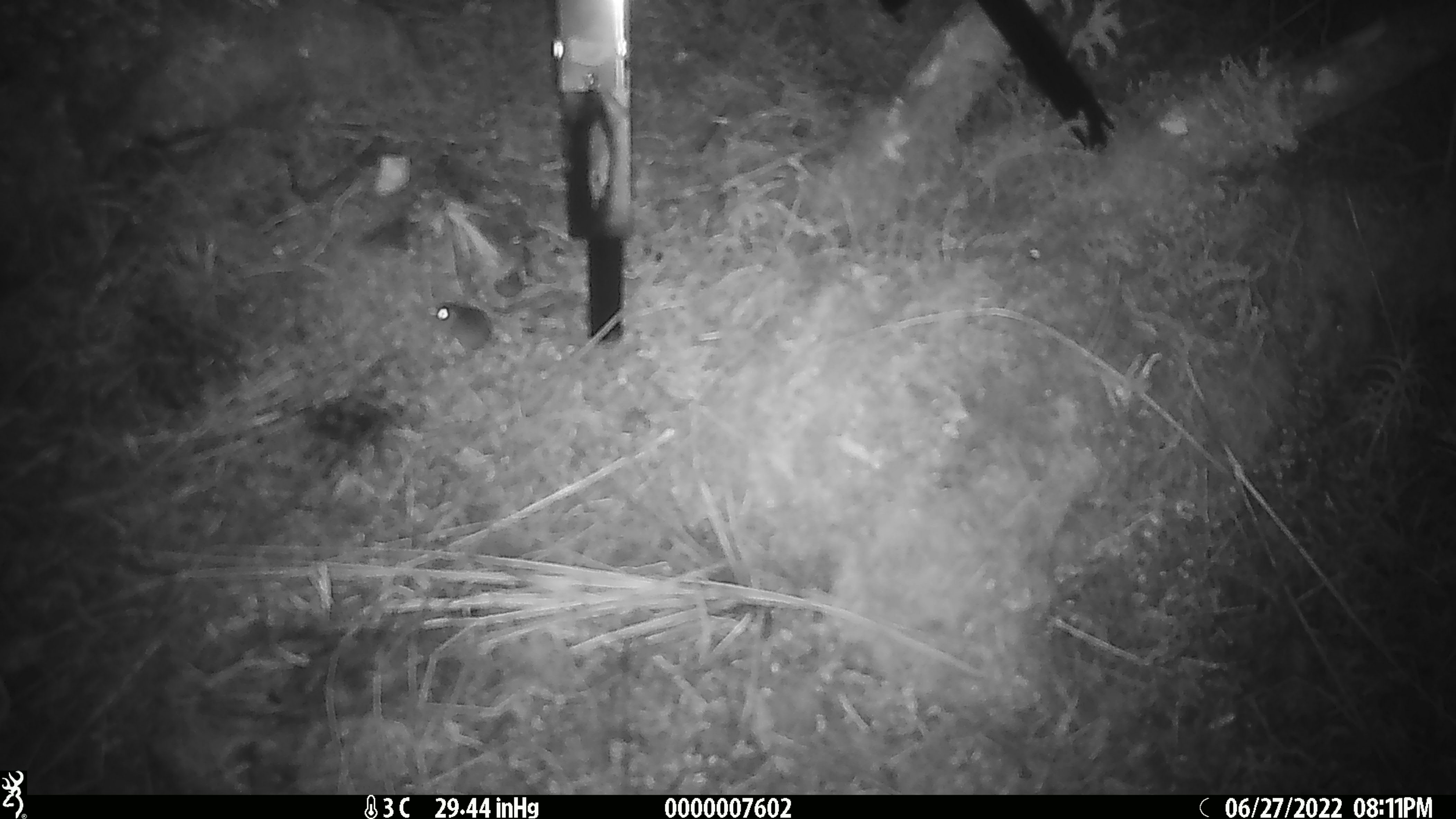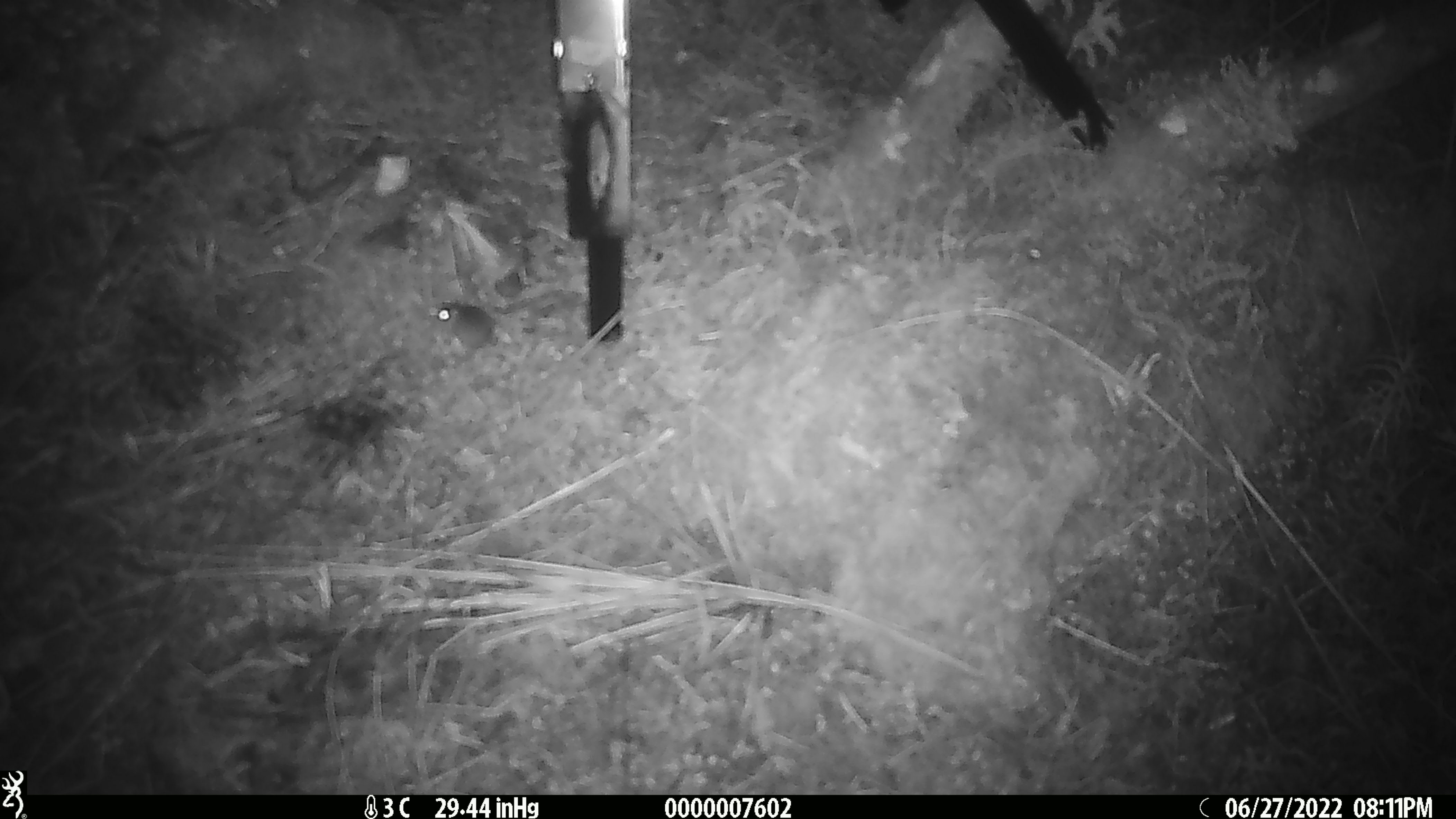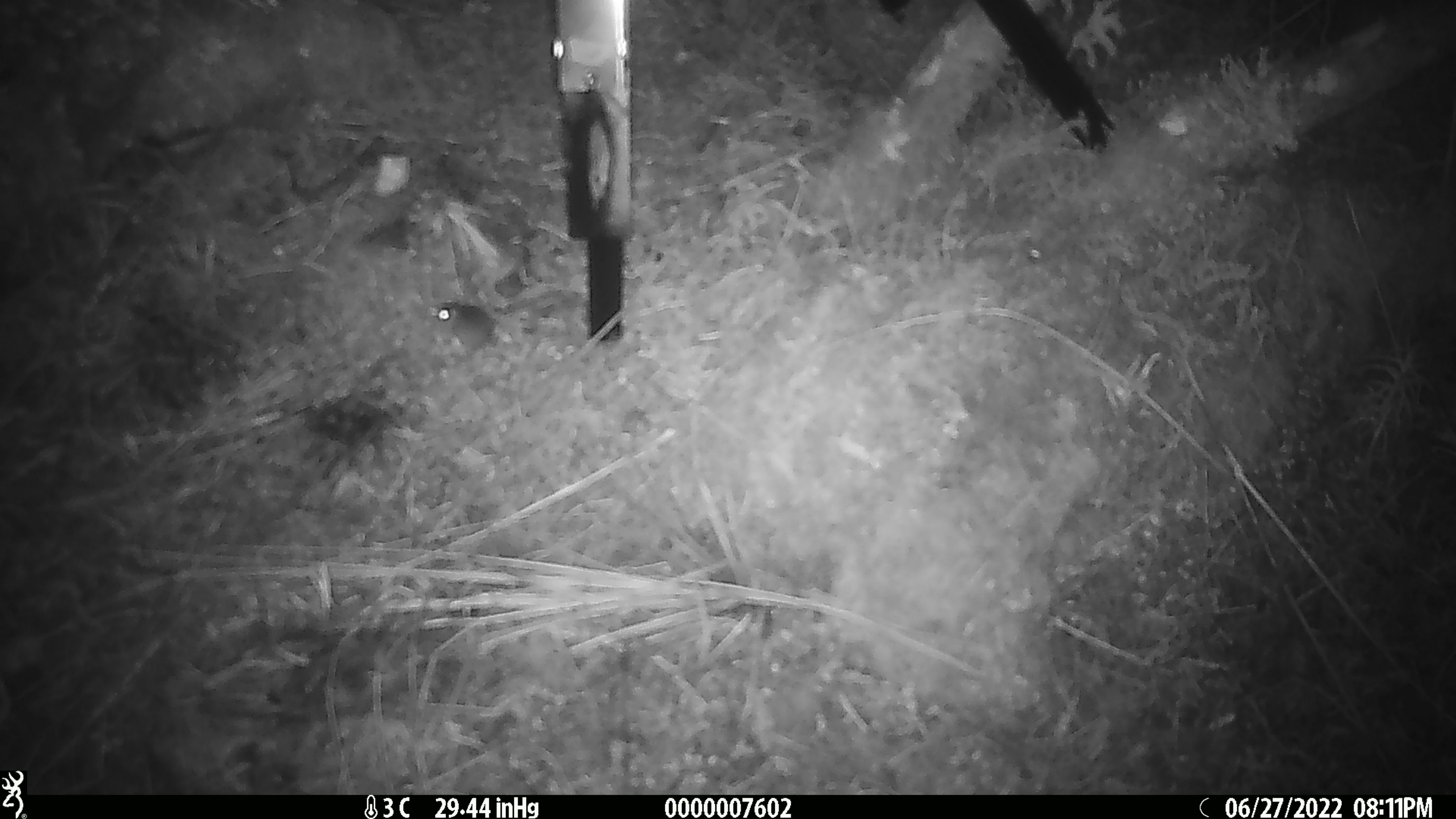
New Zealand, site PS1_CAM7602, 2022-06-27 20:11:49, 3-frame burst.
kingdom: Animalia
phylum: Chordata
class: Mammalia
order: Rodentia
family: Muridae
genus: Mus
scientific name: Mus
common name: mouse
Mouse (Mus).